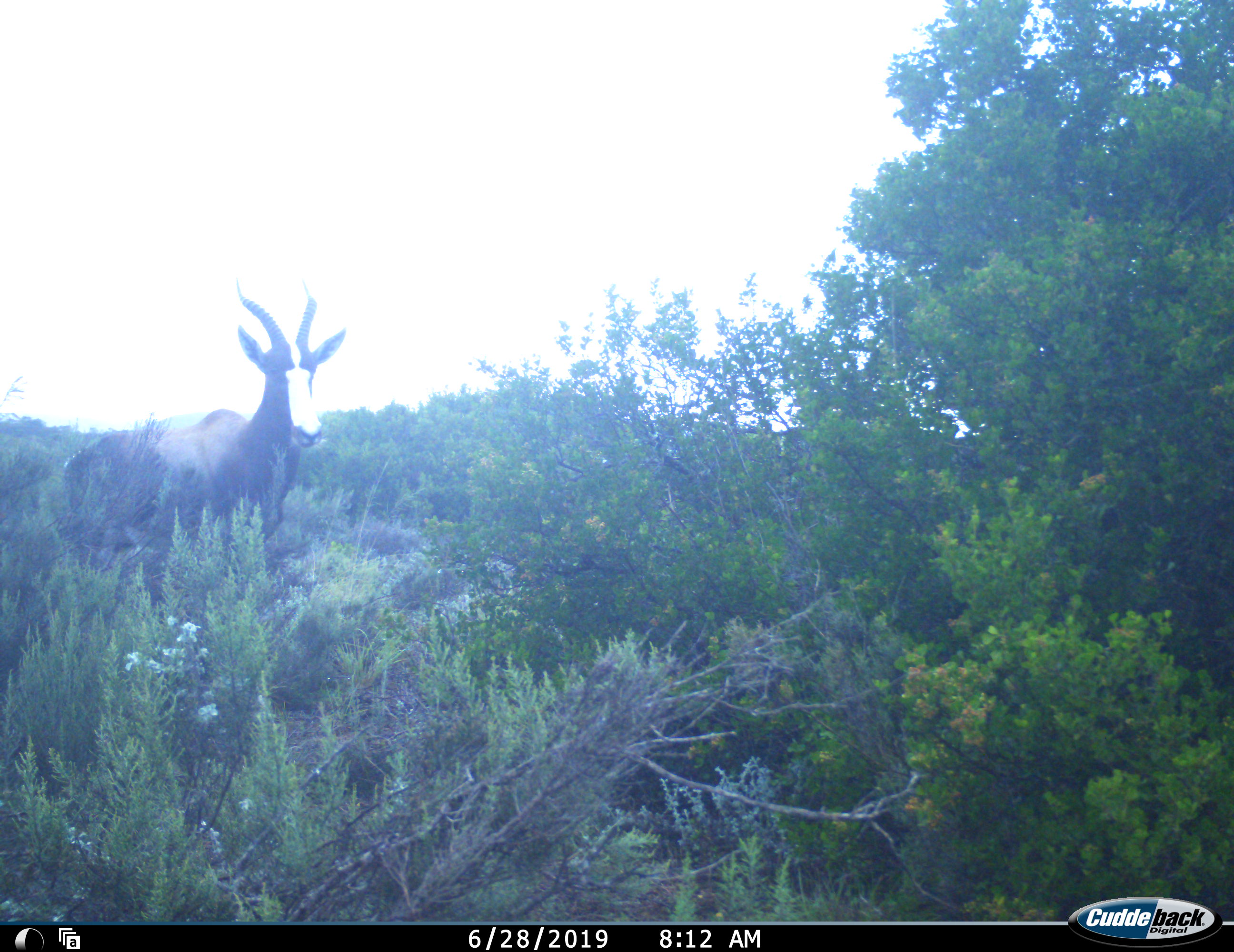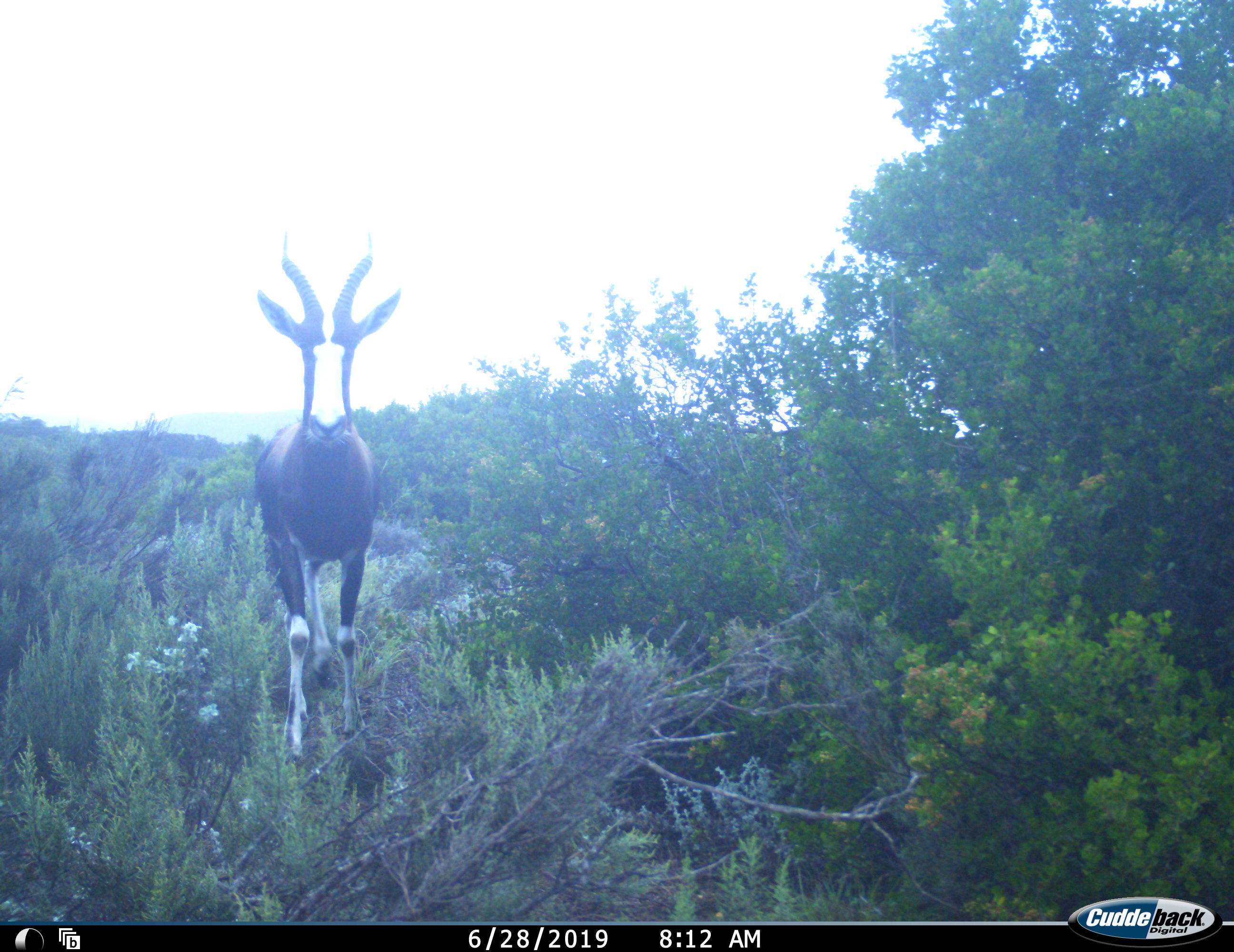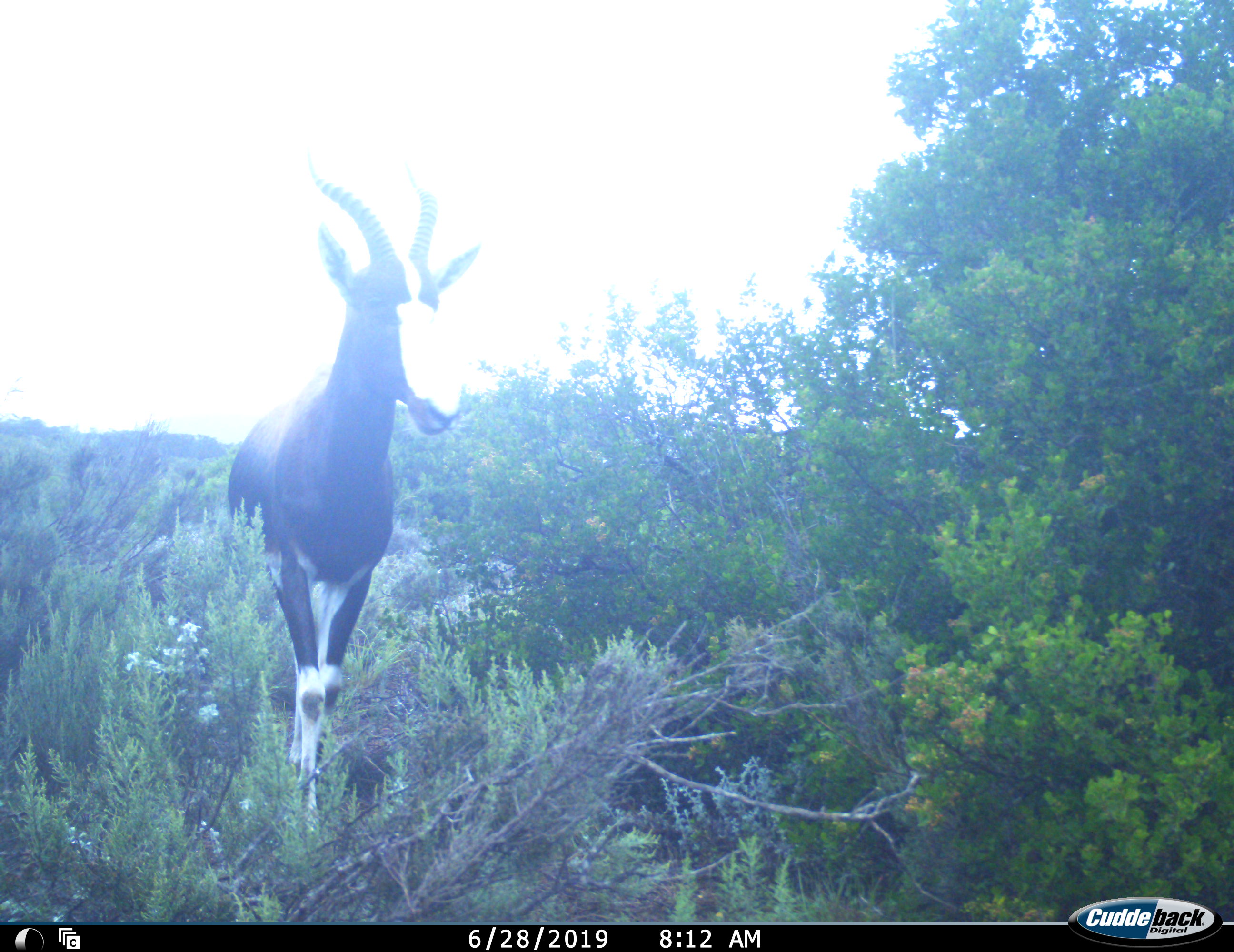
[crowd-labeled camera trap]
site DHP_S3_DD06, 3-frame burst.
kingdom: Animalia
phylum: Chordata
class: Mammalia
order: Artiodactyla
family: Bovidae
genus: Damaliscus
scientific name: Damaliscus pygargus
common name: bontebok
Bontebok (Damaliscus pygargus), count 1. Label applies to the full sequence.